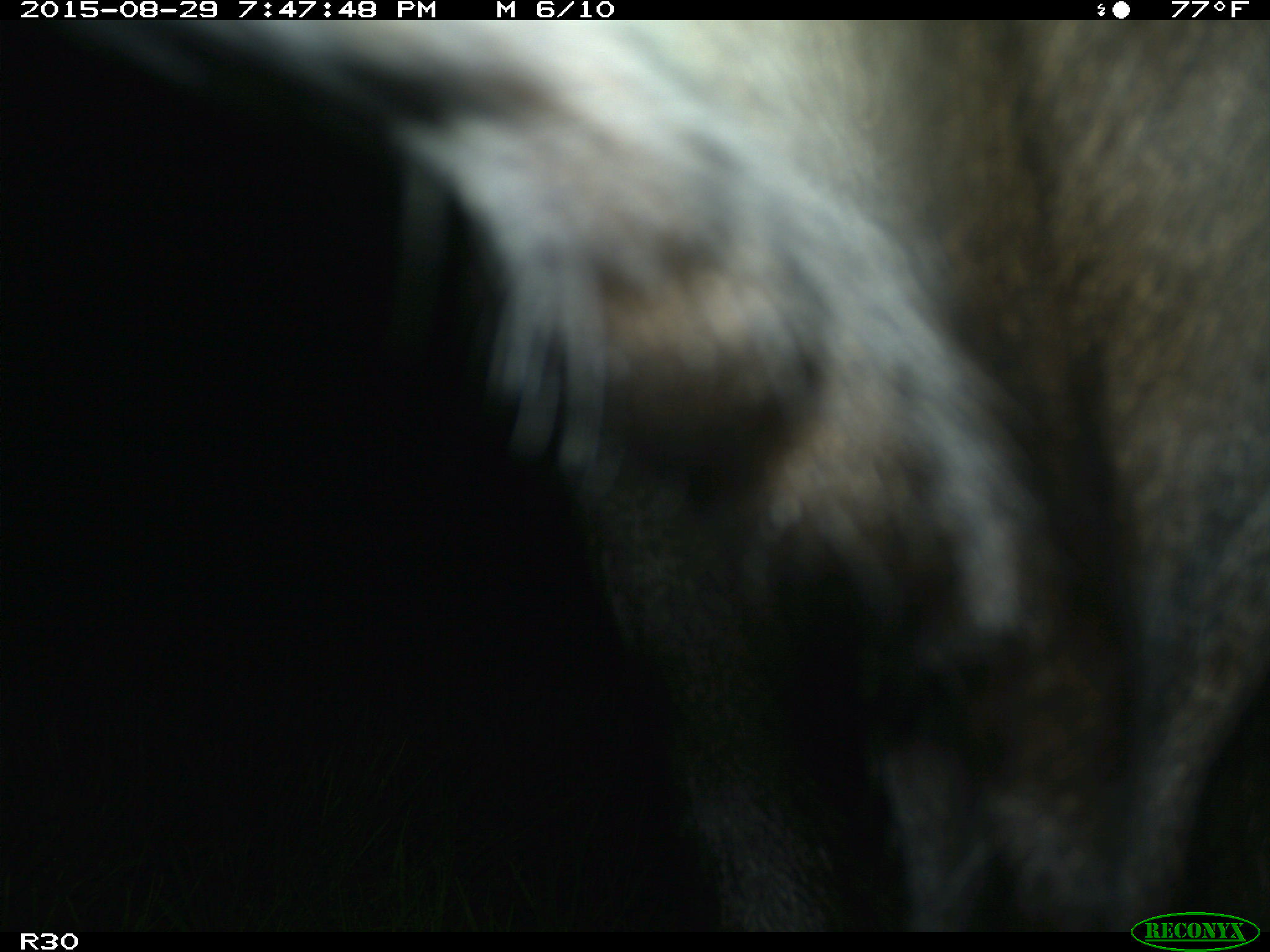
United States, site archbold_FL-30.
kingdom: Animalia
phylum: Chordata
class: Mammalia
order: Artiodactyla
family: Bovidae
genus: Bos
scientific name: Bos taurus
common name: domestic cow